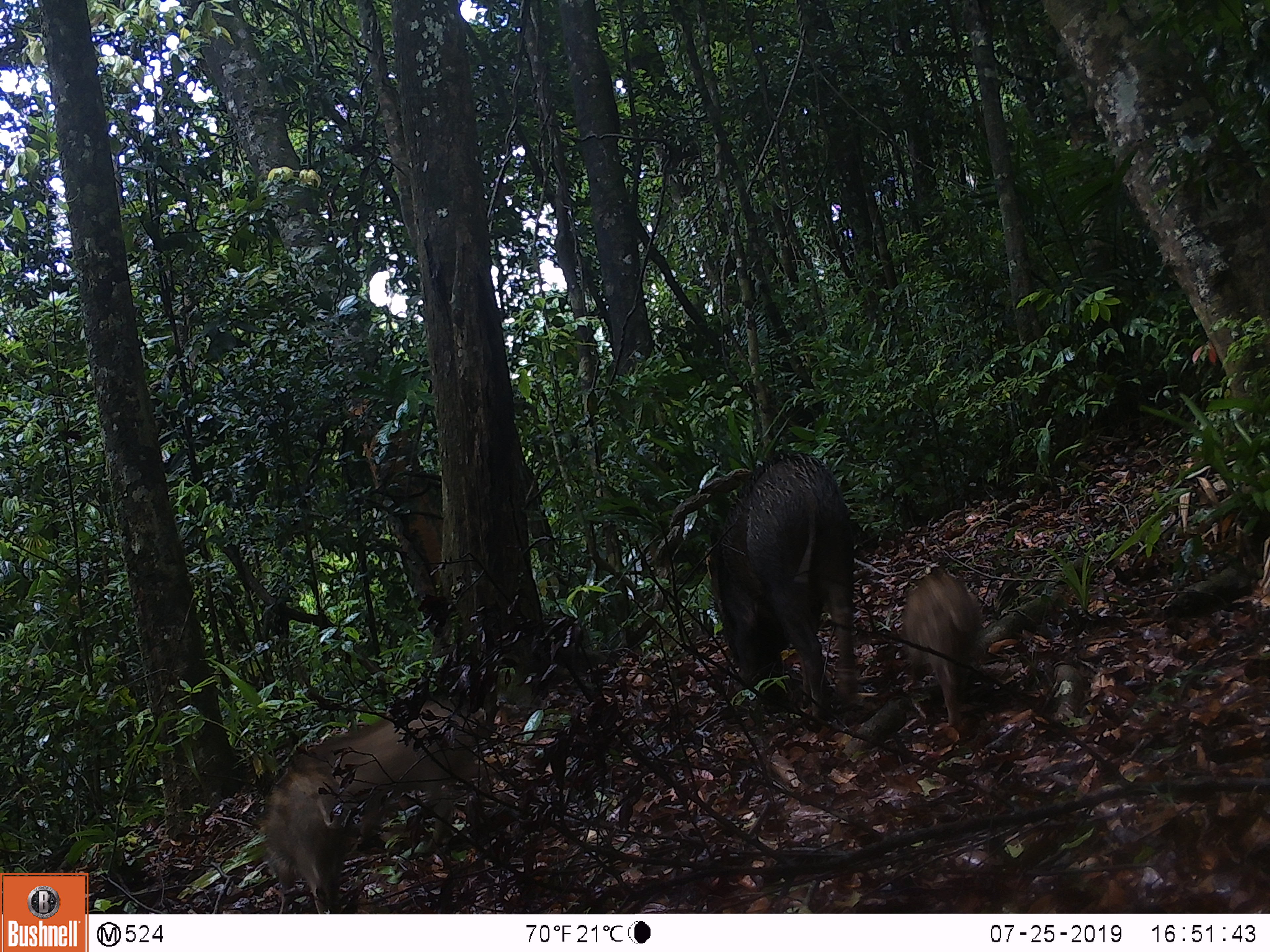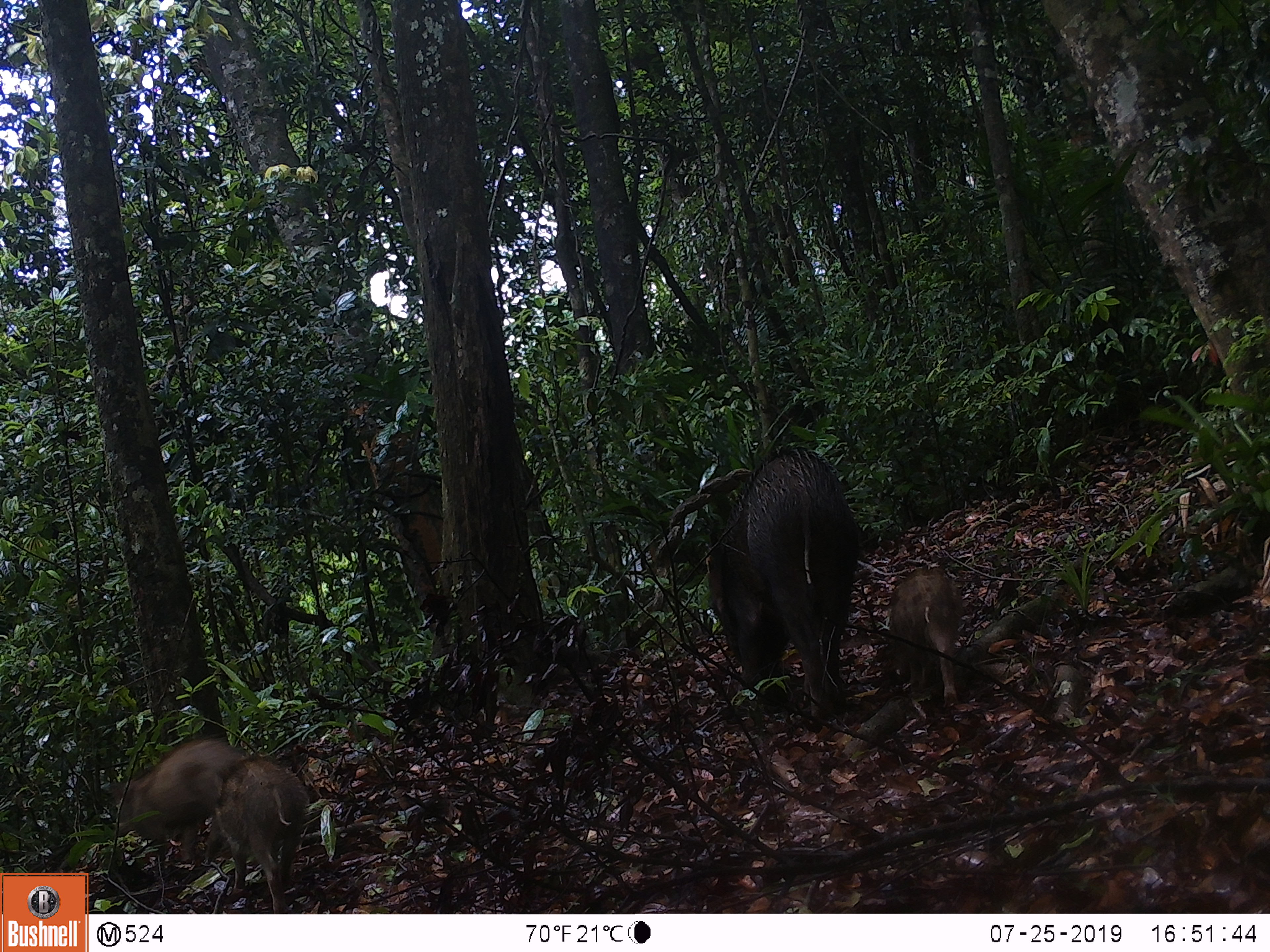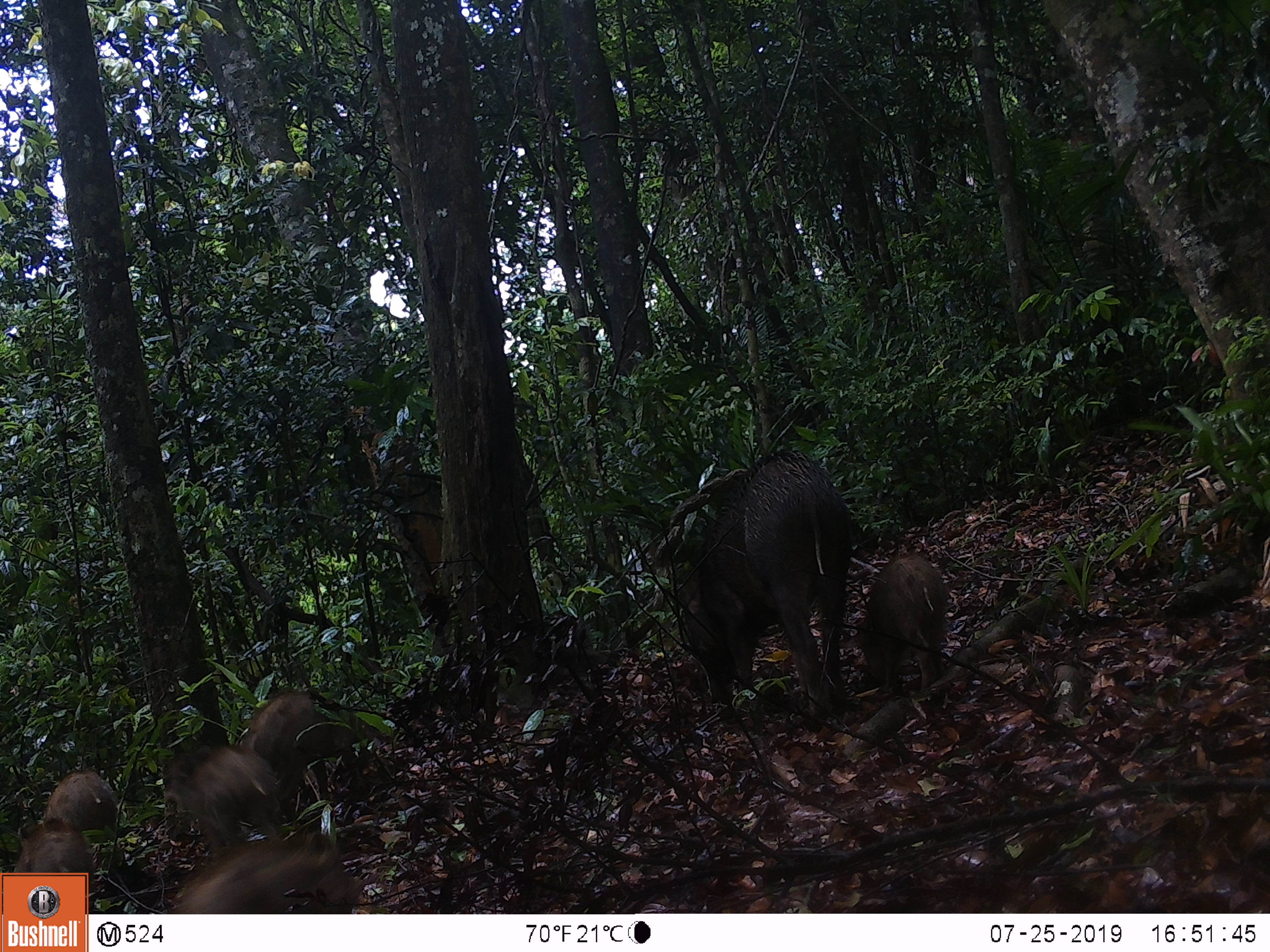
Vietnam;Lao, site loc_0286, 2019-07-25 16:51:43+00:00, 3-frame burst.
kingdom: Animalia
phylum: Chordata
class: Mammalia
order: Artiodactyla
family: Suidae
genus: Sus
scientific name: Sus scrofa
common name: eurasian wild pig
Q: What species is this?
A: Eurasian wild pig (Sus scrofa).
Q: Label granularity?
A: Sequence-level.